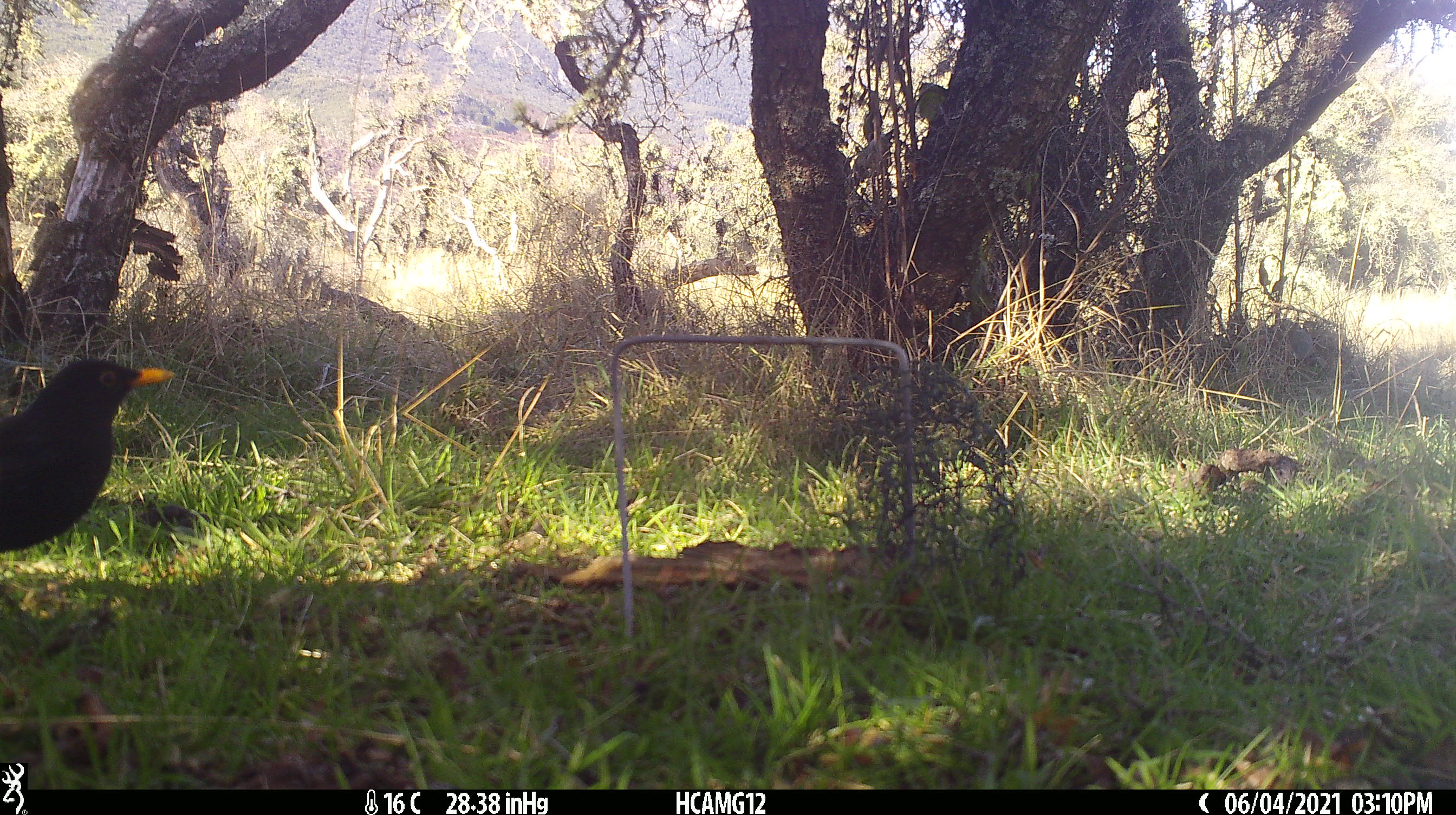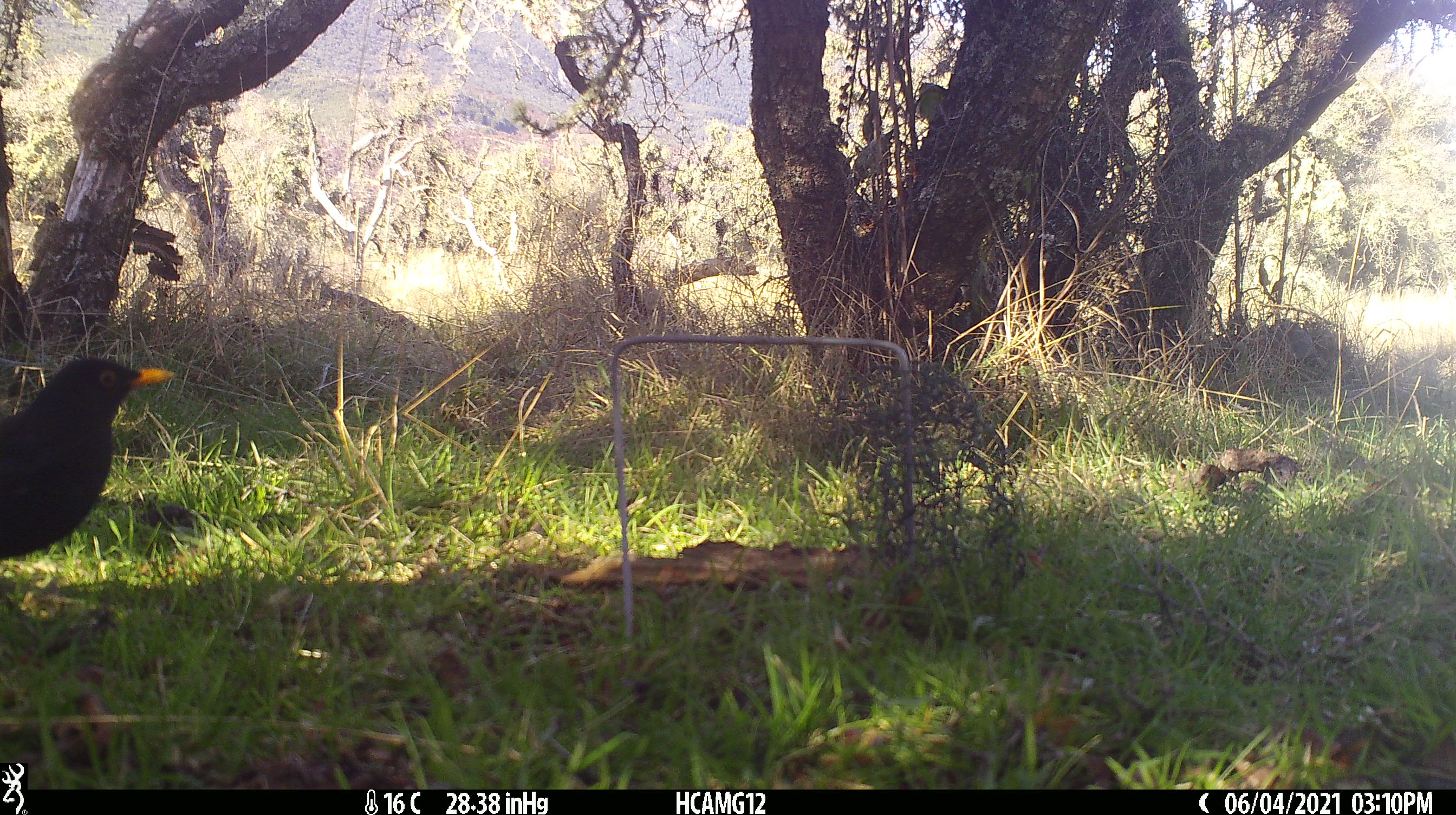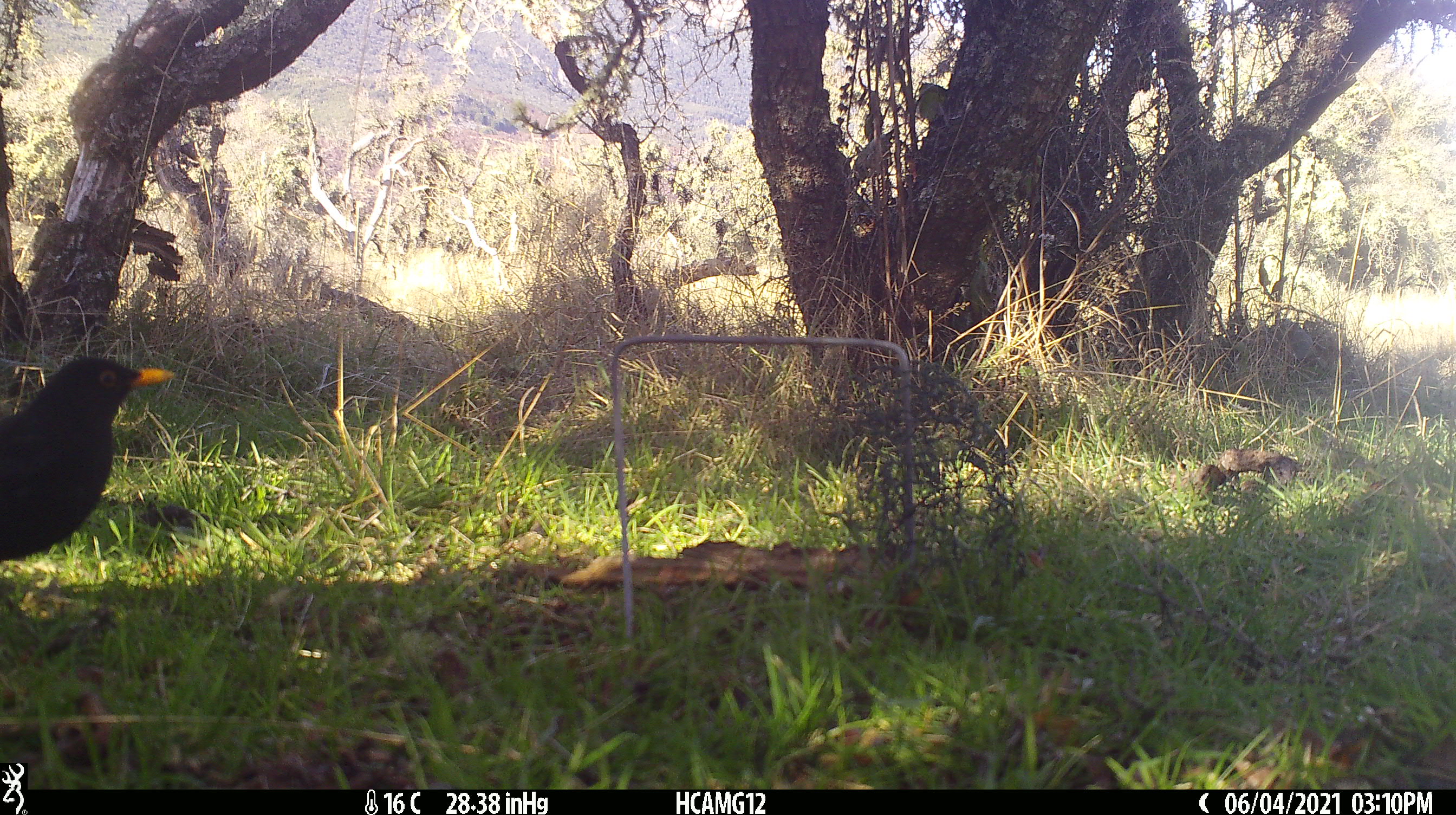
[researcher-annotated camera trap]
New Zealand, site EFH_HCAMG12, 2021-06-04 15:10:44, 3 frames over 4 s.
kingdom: Animalia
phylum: Chordata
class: Aves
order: Passeriformes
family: Turdidae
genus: Turdus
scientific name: Turdus merula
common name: eurasian blackbird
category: blackbird